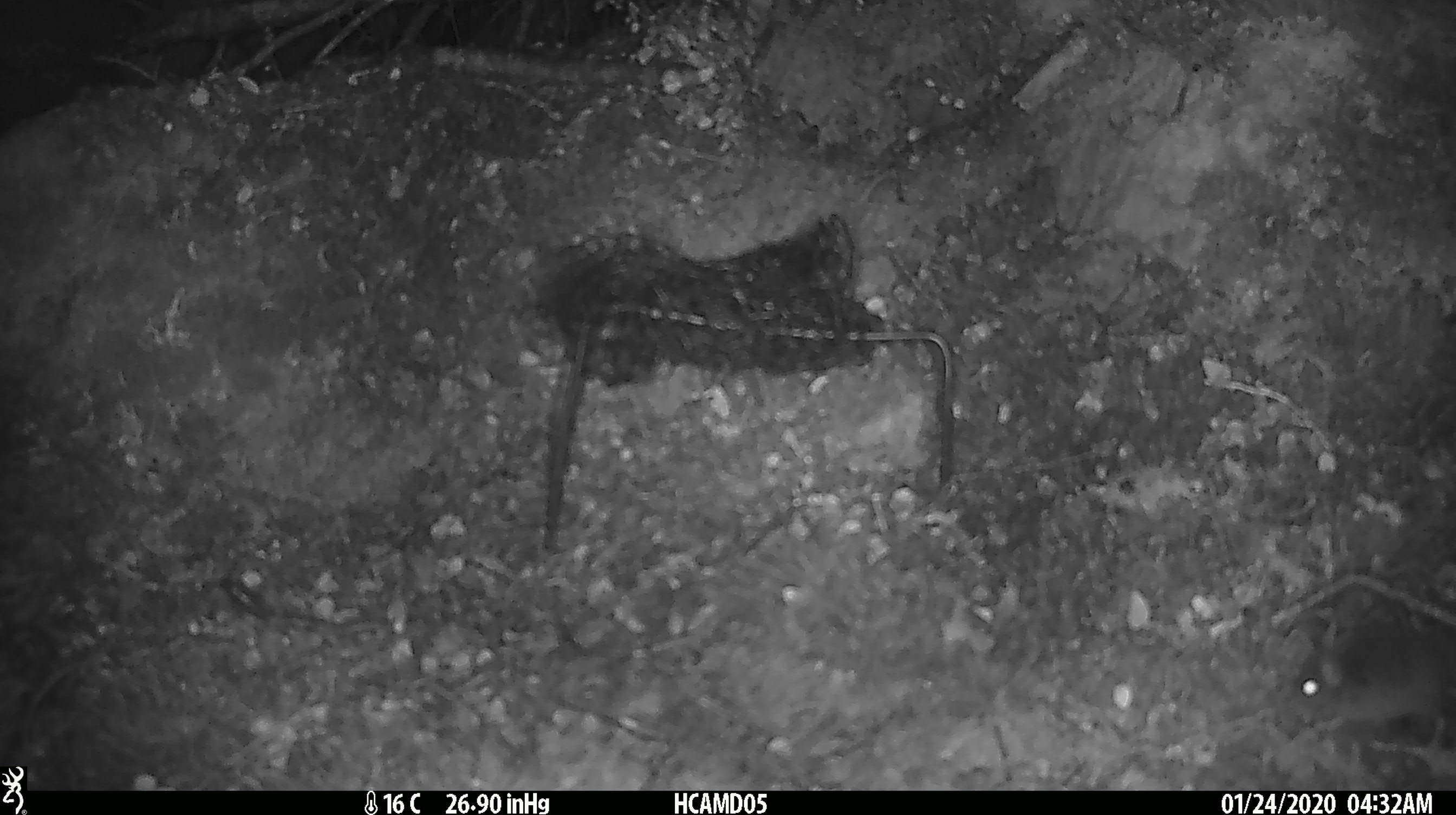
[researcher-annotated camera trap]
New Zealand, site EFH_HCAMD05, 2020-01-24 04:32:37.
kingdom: Animalia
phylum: Chordata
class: Mammalia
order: Rodentia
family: Muridae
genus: Mus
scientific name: Mus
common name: mouse